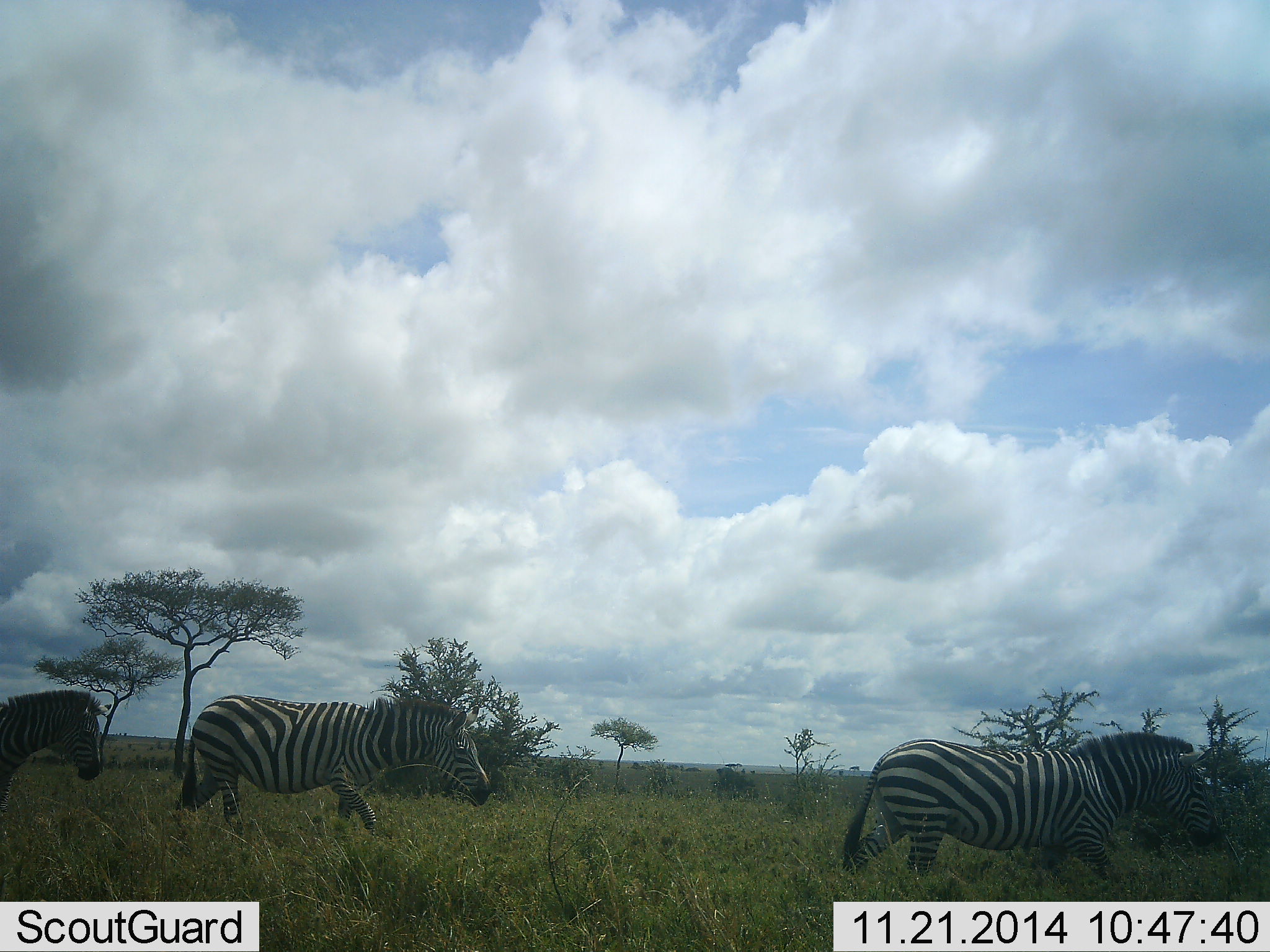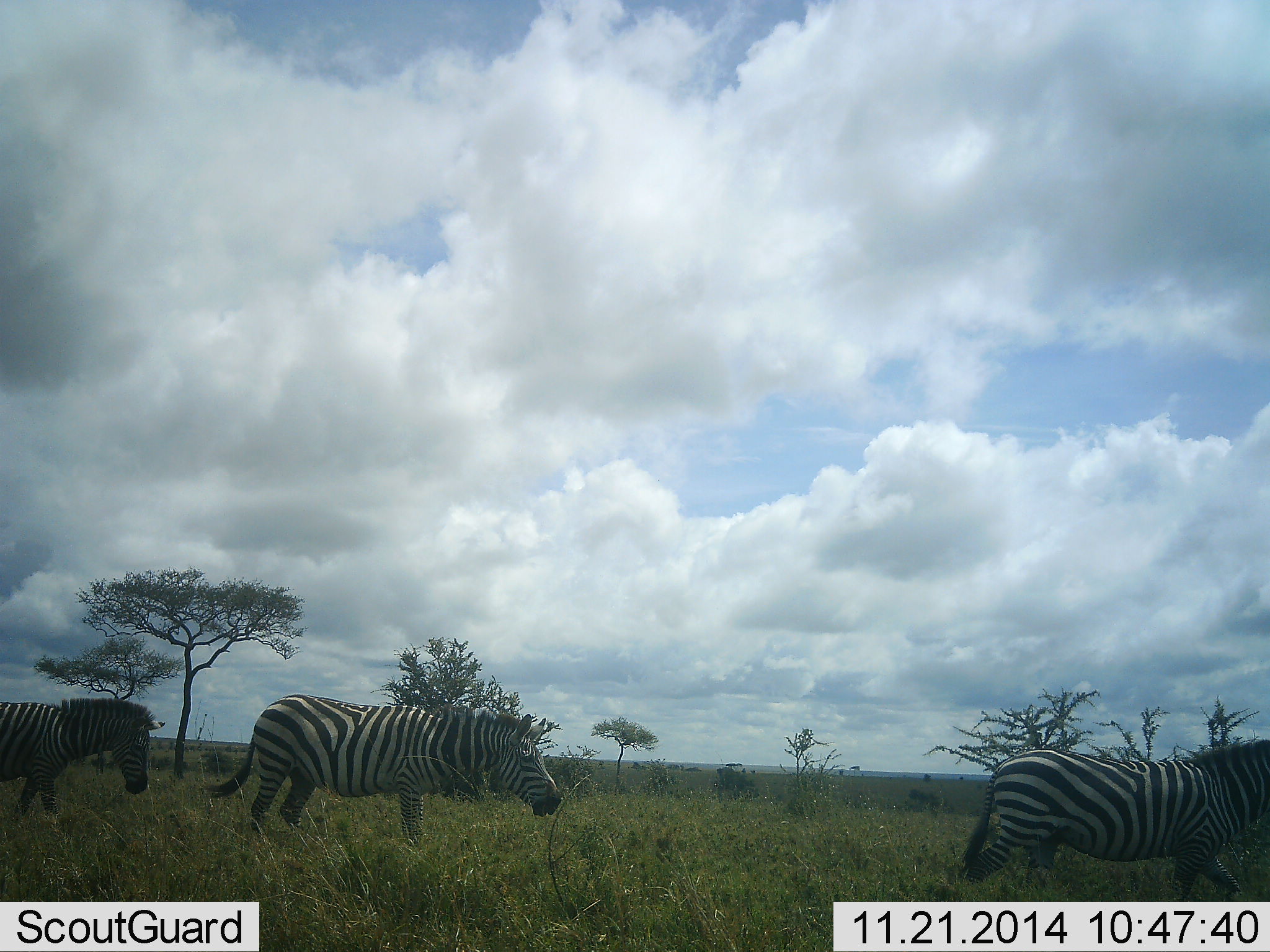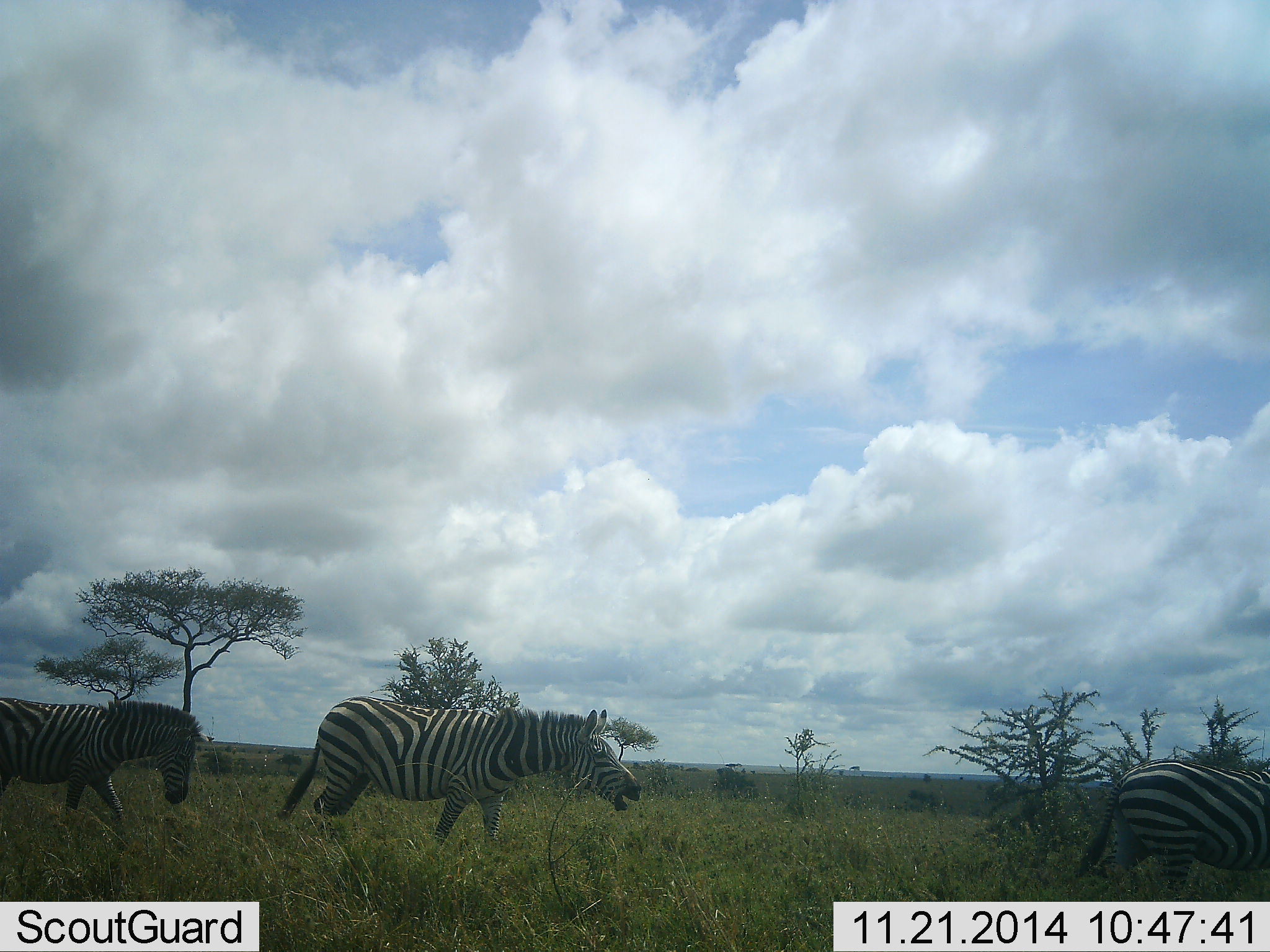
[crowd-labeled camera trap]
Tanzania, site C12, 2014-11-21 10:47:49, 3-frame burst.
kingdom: Animalia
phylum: Chordata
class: Mammalia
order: Perissodactyla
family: Equidae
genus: Equus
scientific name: Equus quagga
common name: plains zebra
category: zebra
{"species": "zebra (plains zebra) (Equus quagga)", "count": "3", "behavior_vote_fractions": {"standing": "0%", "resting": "0%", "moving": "100%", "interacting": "0%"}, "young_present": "0%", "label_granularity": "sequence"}